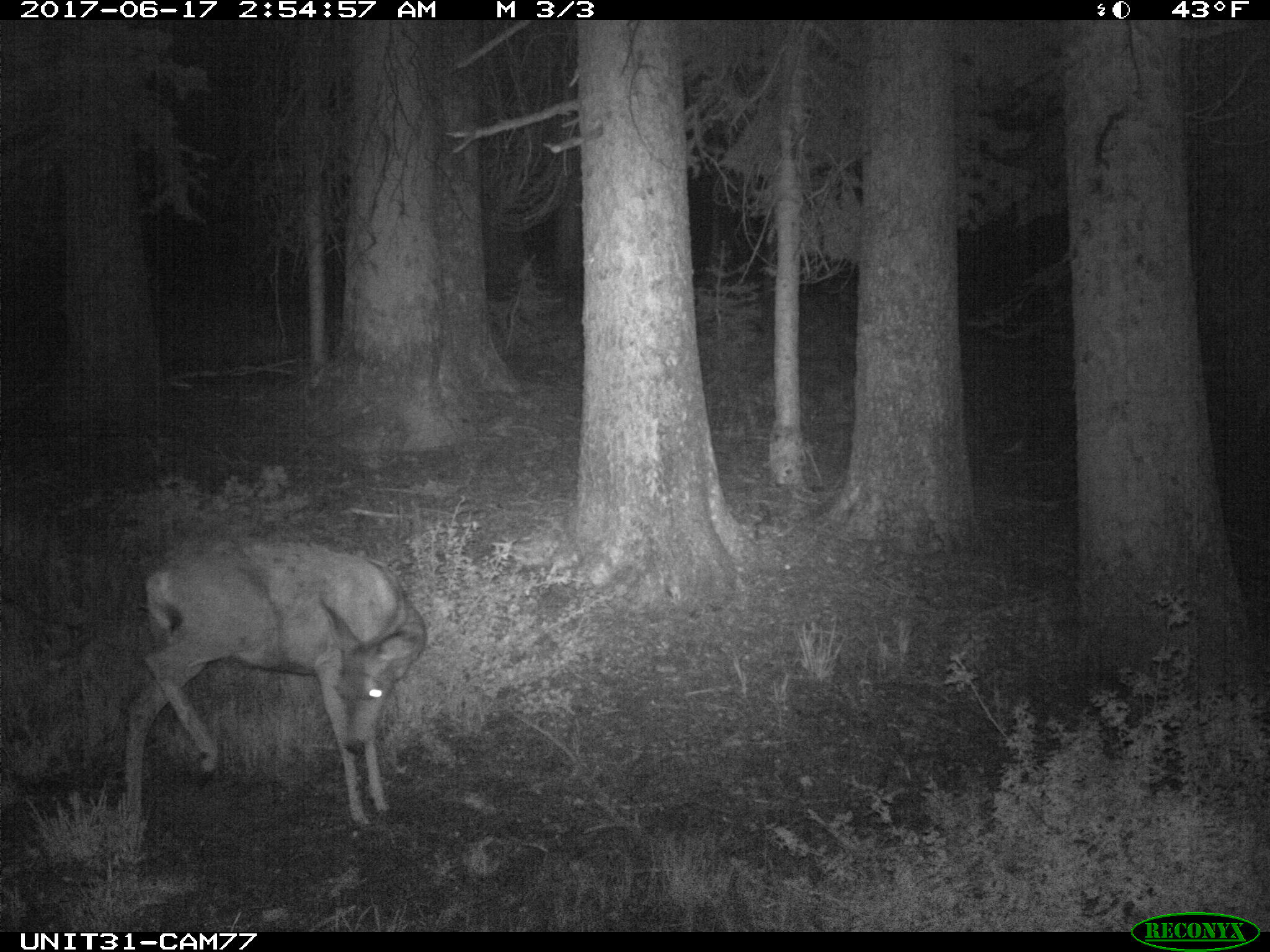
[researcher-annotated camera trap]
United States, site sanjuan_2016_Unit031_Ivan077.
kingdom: Animalia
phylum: Chordata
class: Mammalia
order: Artiodactyla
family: Cervidae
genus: Odocoileus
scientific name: Odocoileus hemionus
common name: mule deer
Odocoileus hemionus (mule deer).